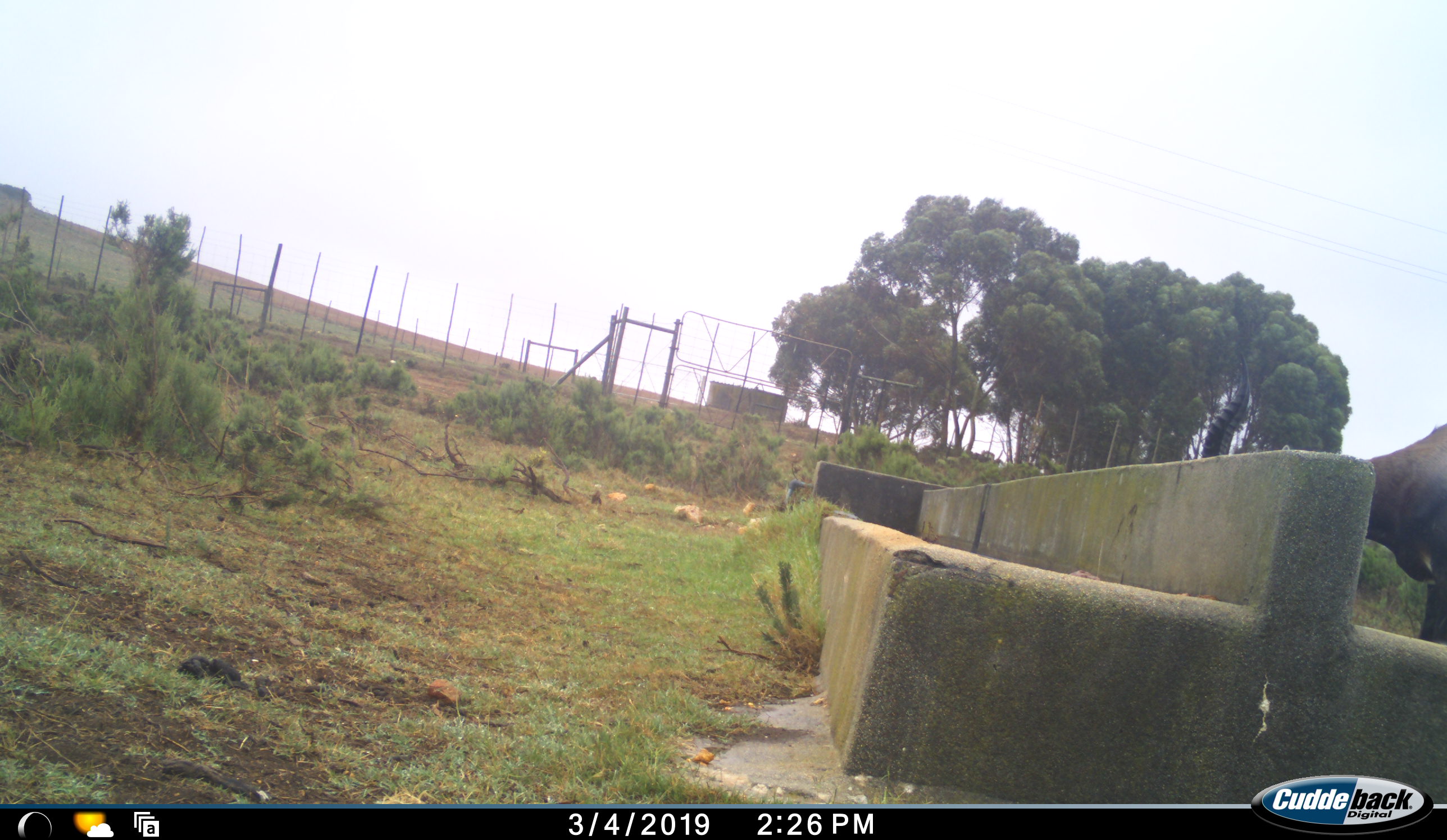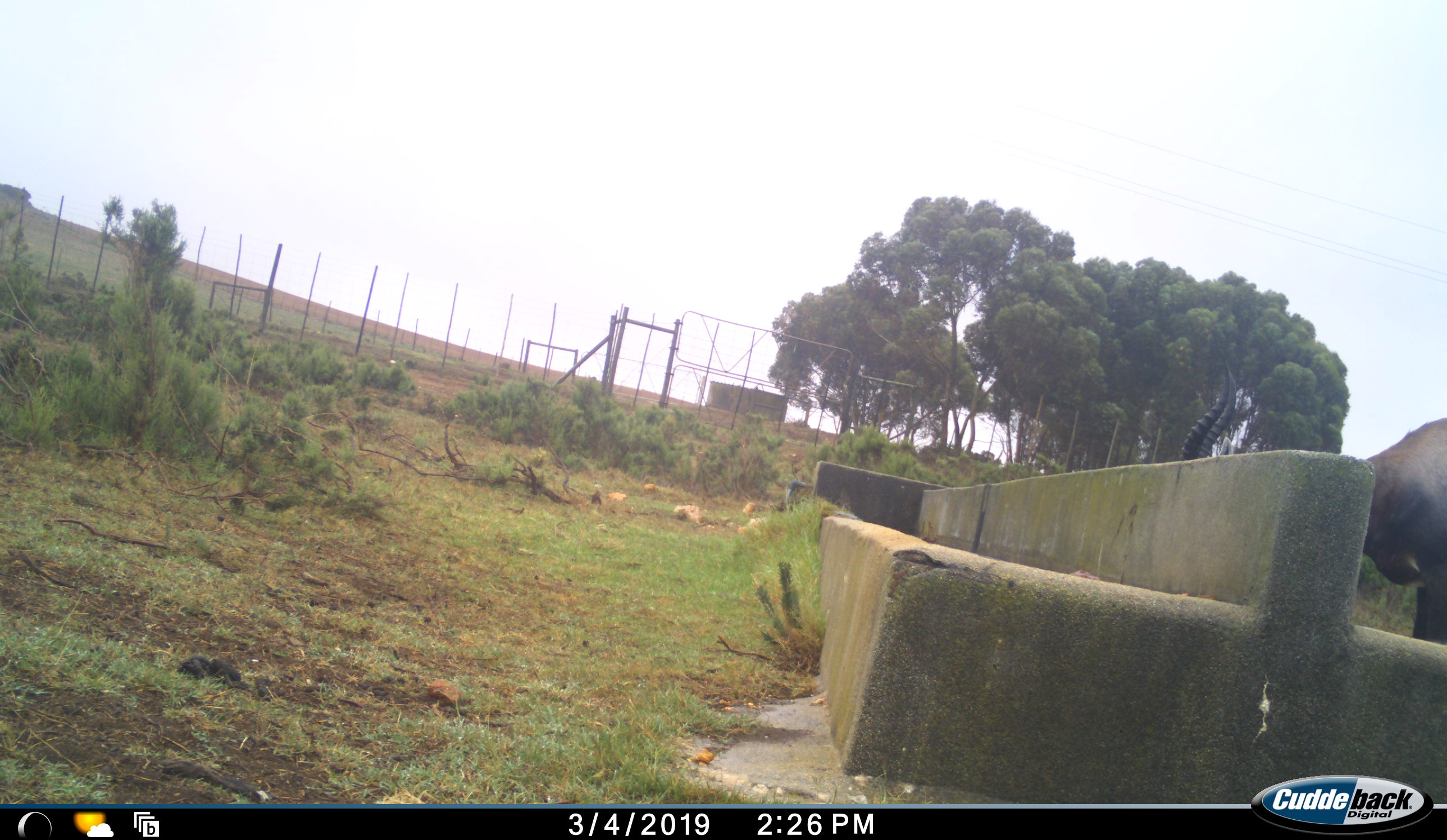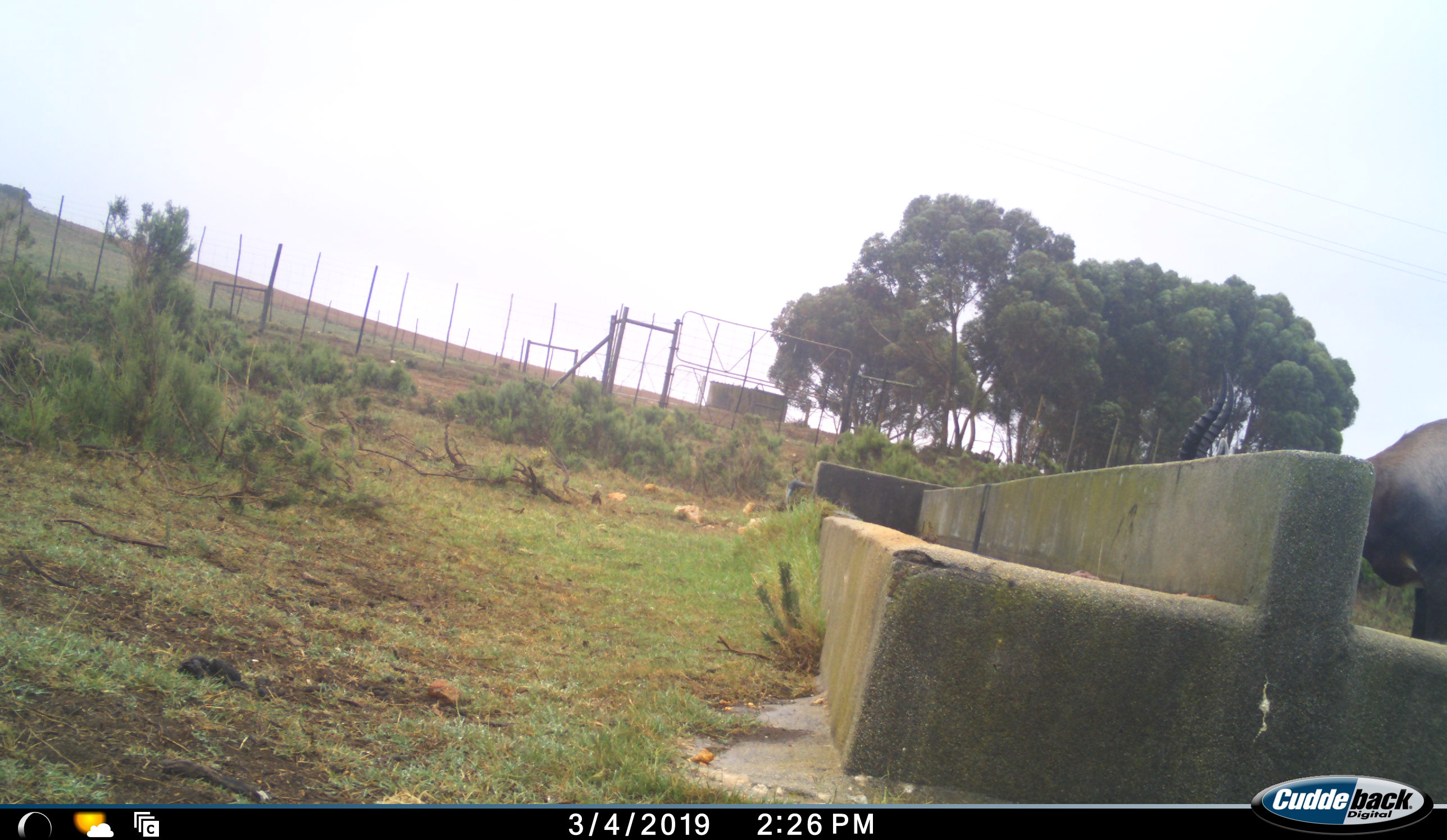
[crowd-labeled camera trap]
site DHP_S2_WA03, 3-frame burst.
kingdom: Animalia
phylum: Chordata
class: Mammalia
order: Artiodactyla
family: Bovidae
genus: Damaliscus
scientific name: Damaliscus pygargus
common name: bontebok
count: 1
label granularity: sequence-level